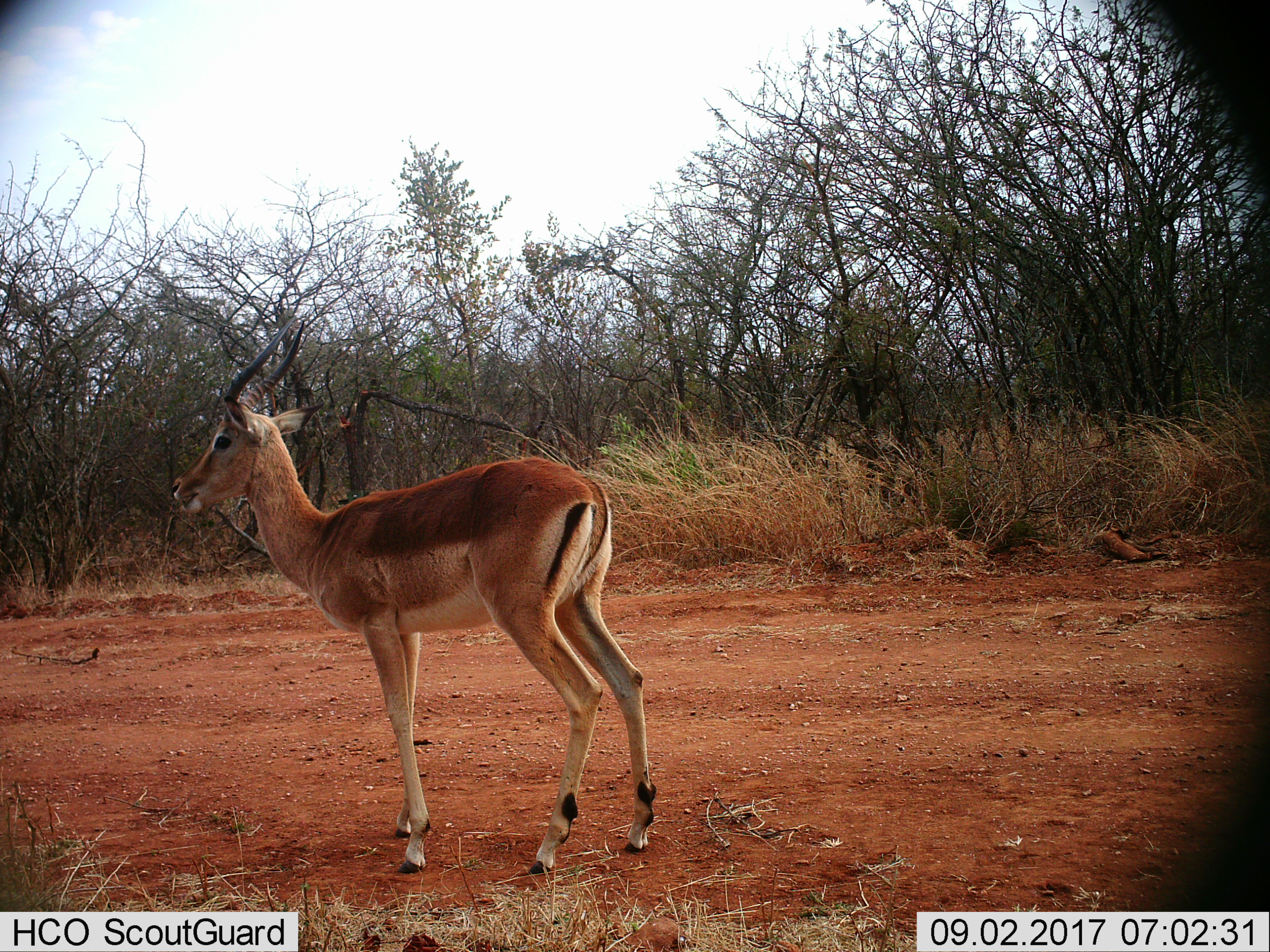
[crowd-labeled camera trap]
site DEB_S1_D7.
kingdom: Animalia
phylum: Chordata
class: Mammalia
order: Artiodactyla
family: Bovidae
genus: Aepyceros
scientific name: Aepyceros melampus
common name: impala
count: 1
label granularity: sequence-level